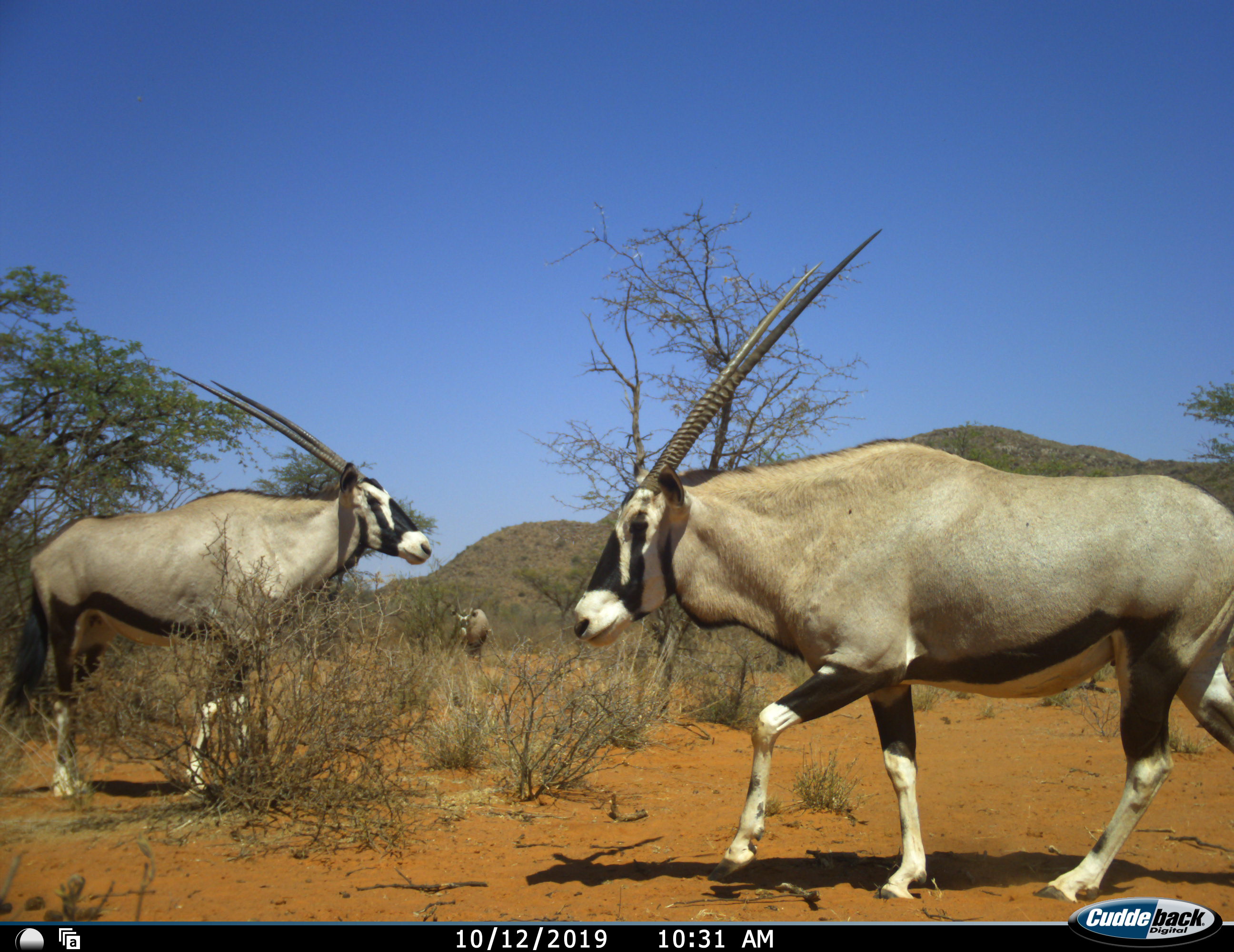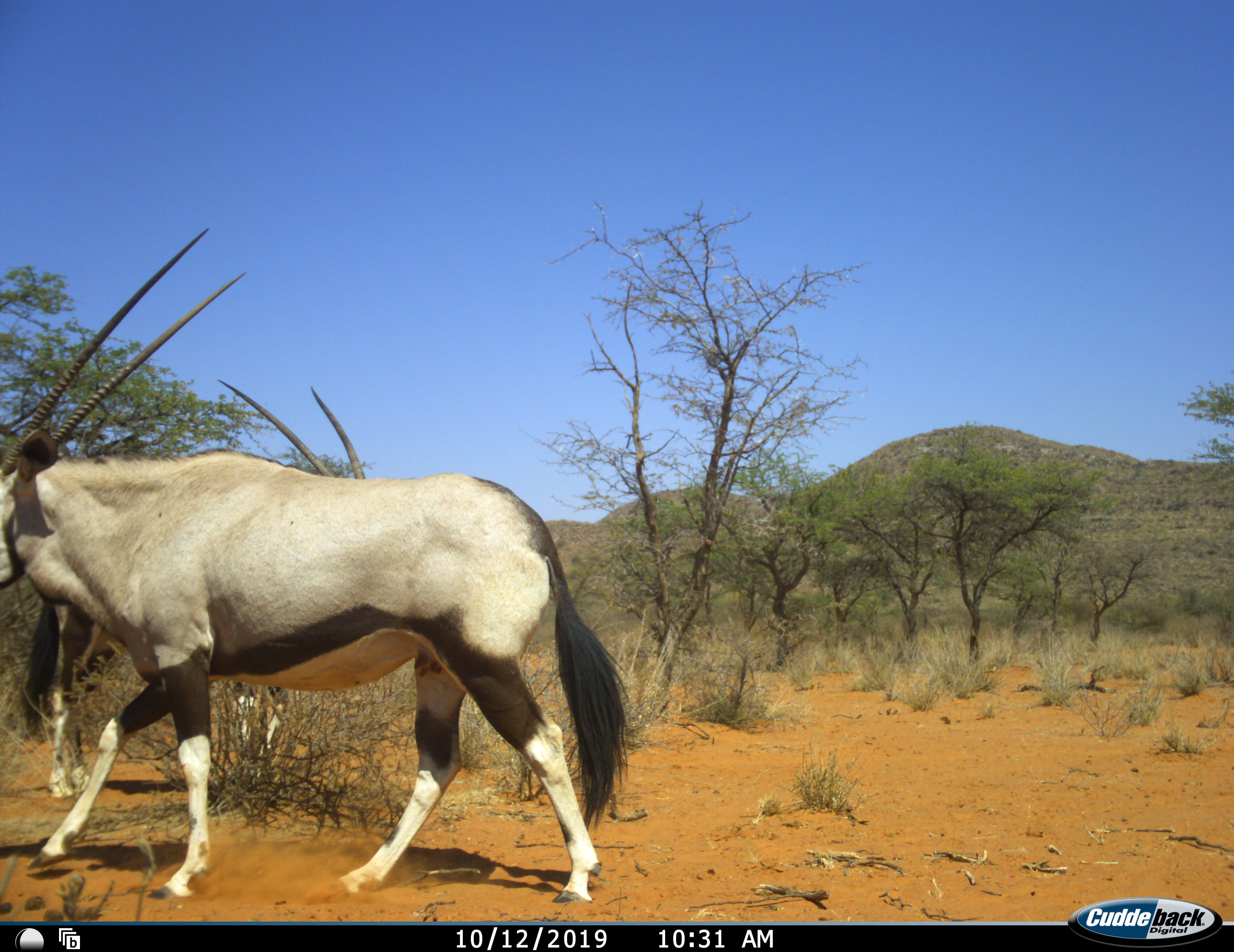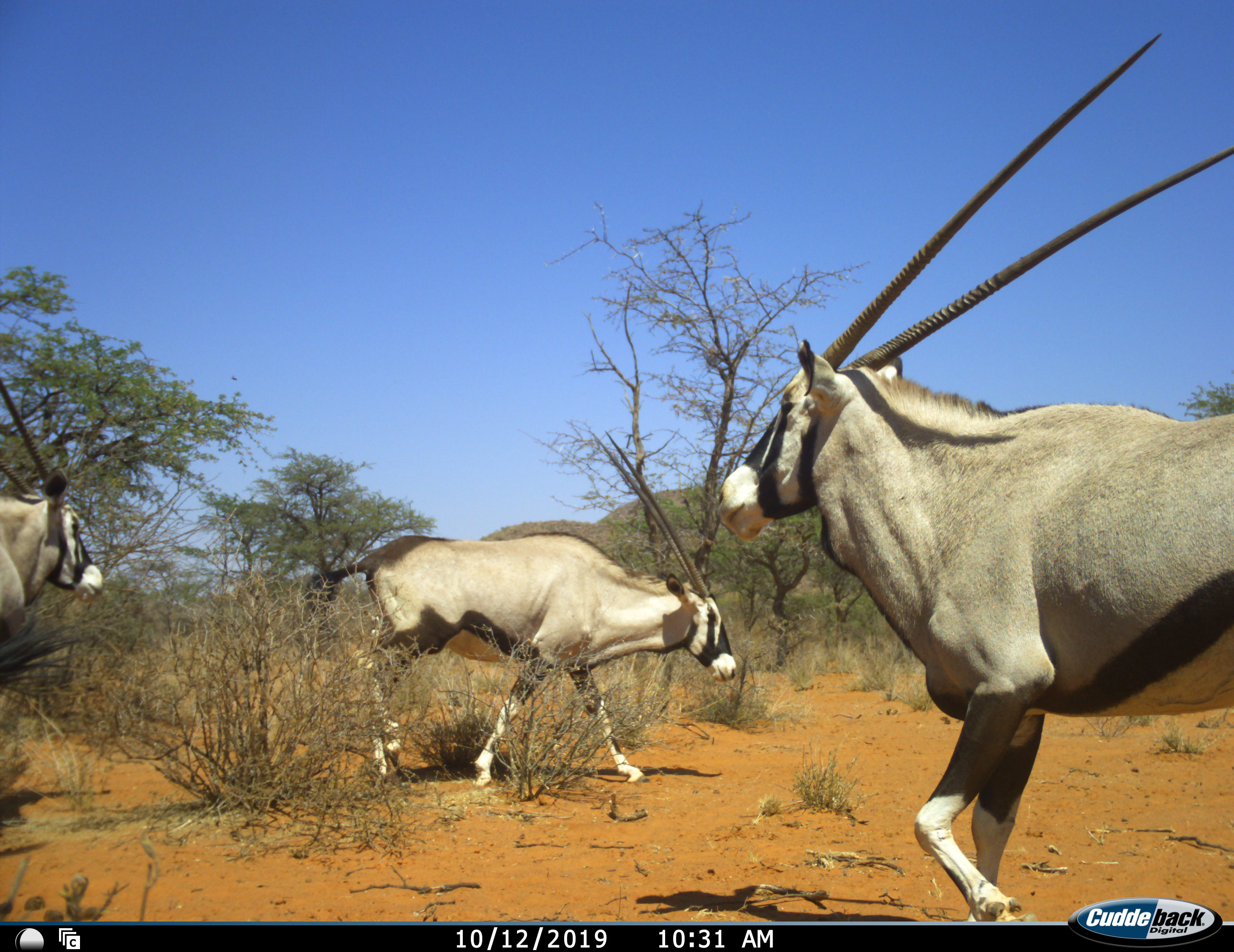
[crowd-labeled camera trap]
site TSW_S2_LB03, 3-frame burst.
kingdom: Animalia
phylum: Chordata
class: Mammalia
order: Artiodactyla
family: Bovidae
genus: Oryx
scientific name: Oryx gazella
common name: gemsbok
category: oryx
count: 4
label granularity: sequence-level